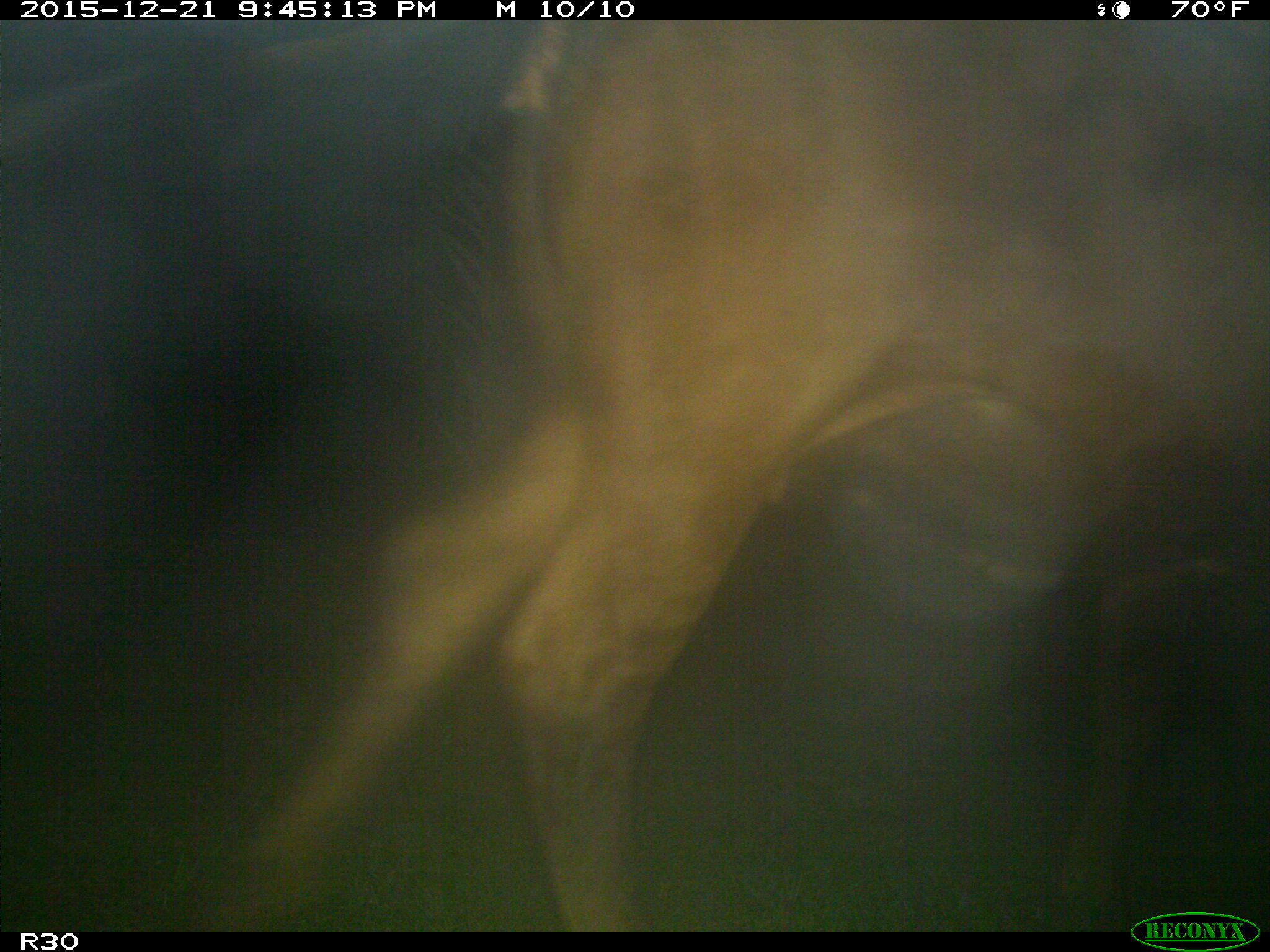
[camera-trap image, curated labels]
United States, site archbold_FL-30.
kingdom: Animalia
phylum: Chordata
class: Mammalia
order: Artiodactyla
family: Bovidae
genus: Bos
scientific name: Bos taurus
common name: domestic cow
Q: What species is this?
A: Bos taurus (domestic cow).